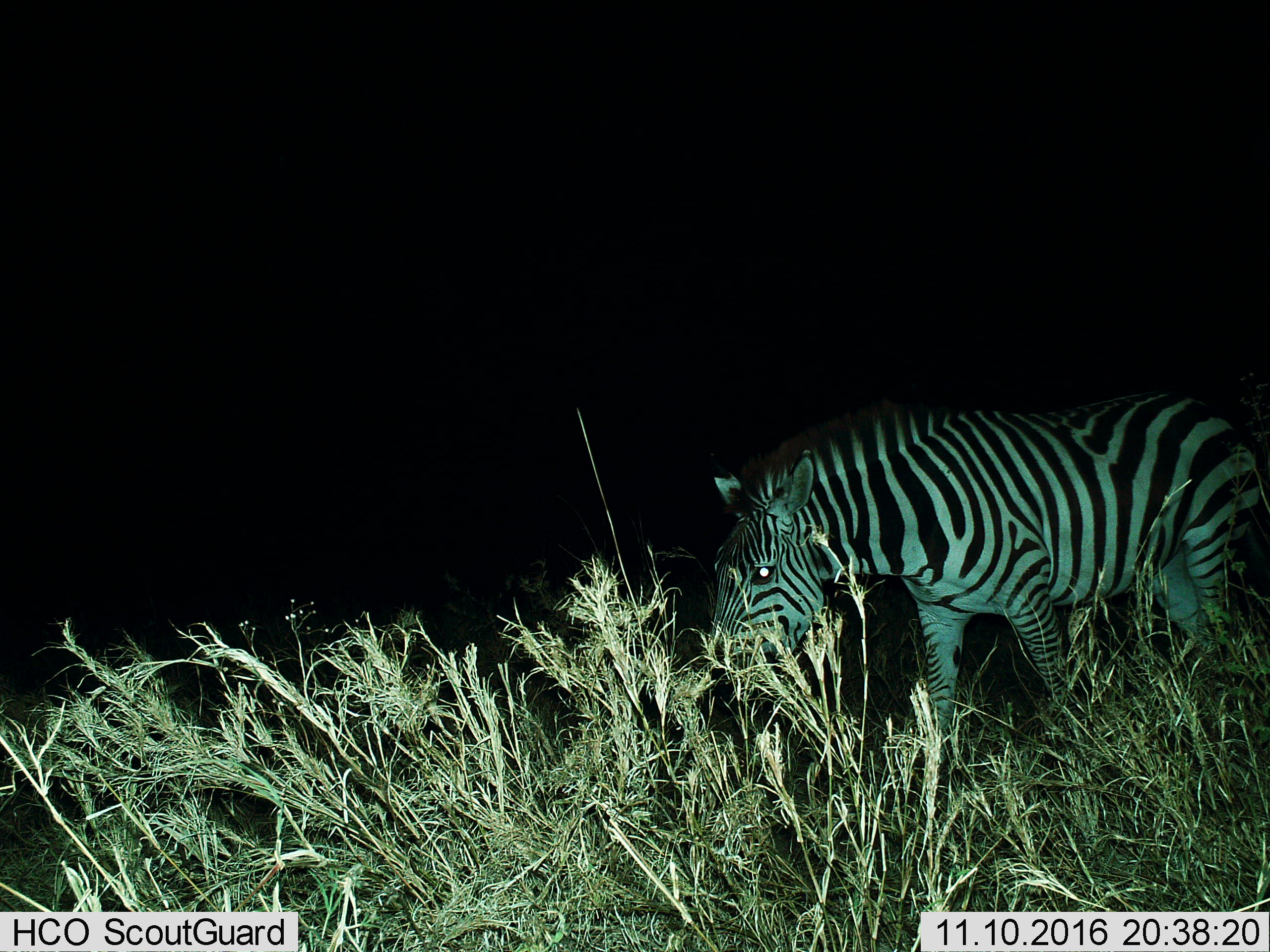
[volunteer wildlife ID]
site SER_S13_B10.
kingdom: Animalia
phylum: Chordata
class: Mammalia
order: Perissodactyla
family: Equidae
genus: Equus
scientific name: Equus quagga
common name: plains zebra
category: zebraplains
Zebraplains (plains zebra) (Equus quagga), count 1. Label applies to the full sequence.